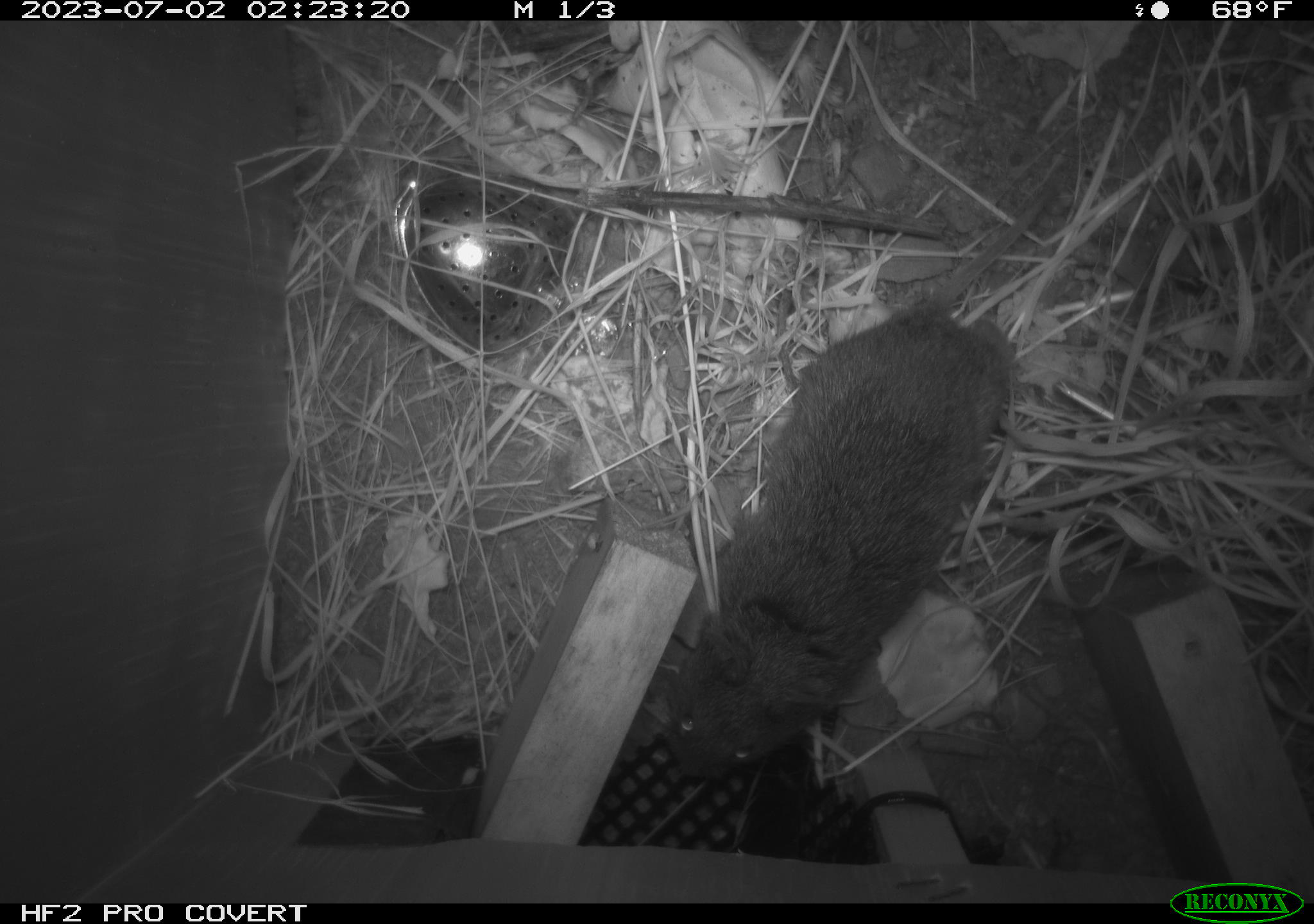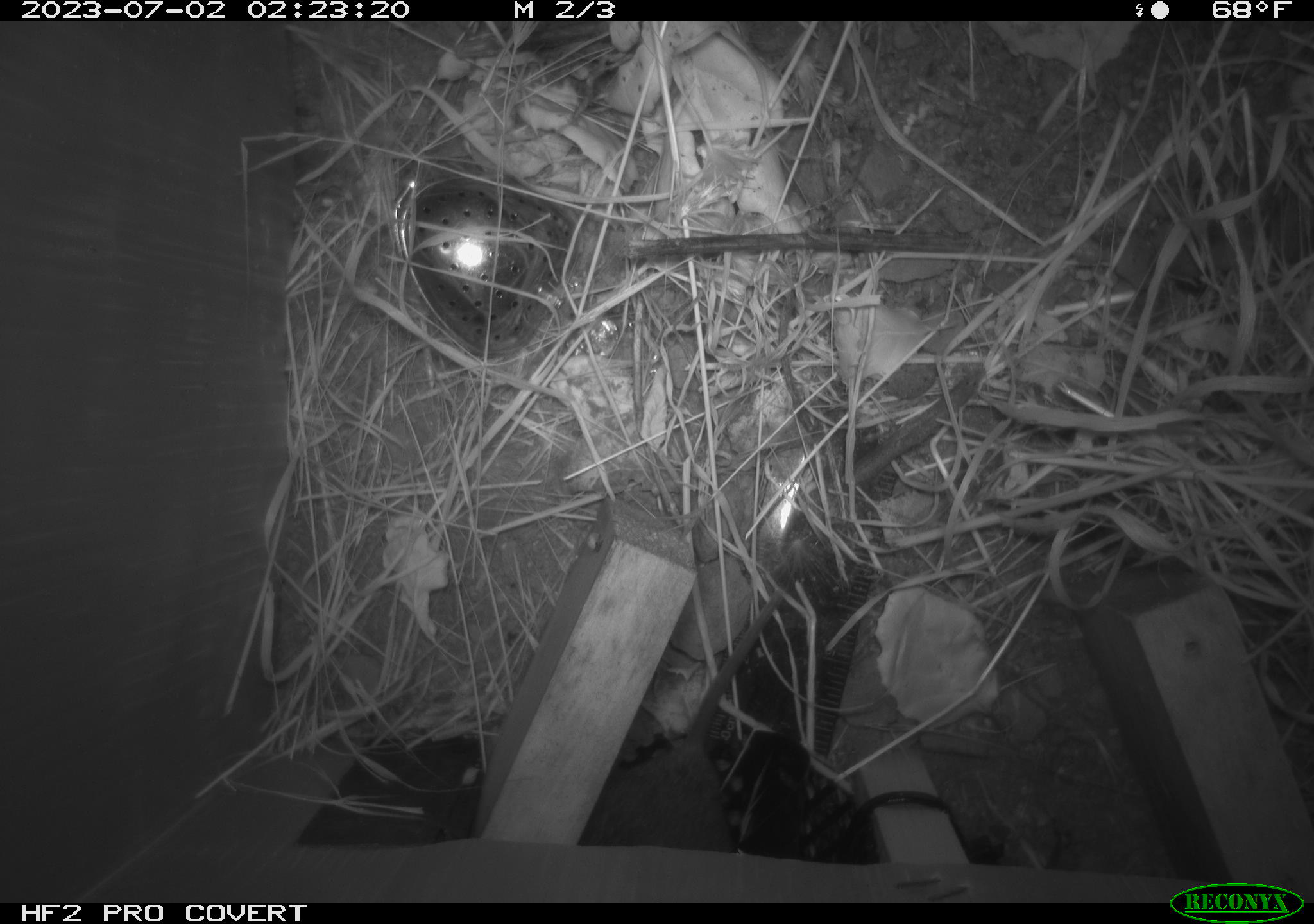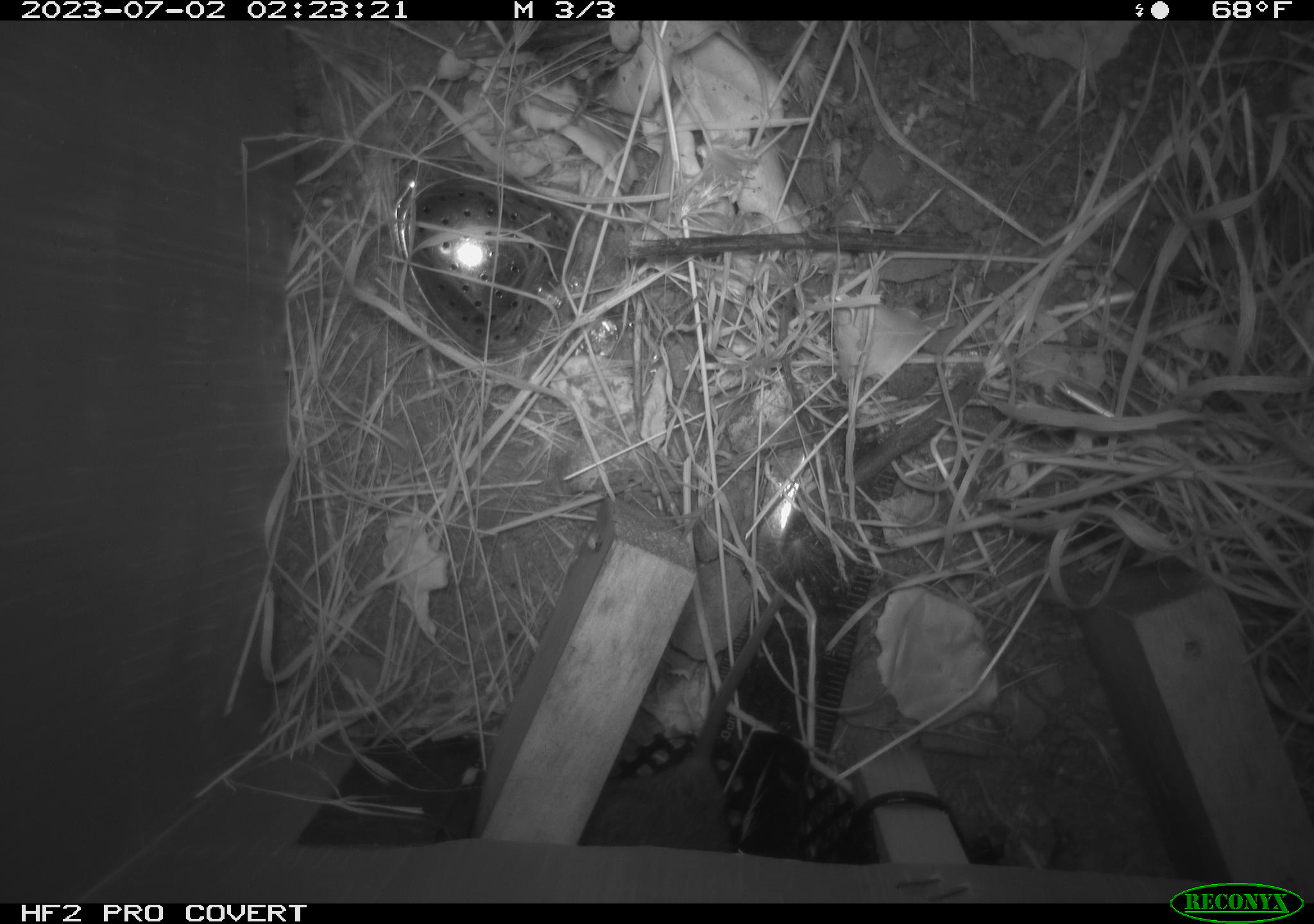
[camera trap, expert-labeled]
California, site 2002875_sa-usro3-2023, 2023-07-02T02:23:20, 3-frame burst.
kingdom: Animalia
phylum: Chordata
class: Mammalia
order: Rodentia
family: Cricetidae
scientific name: Arvicolinae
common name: voles, lemmings, and muskrats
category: arvicolinae subfamily